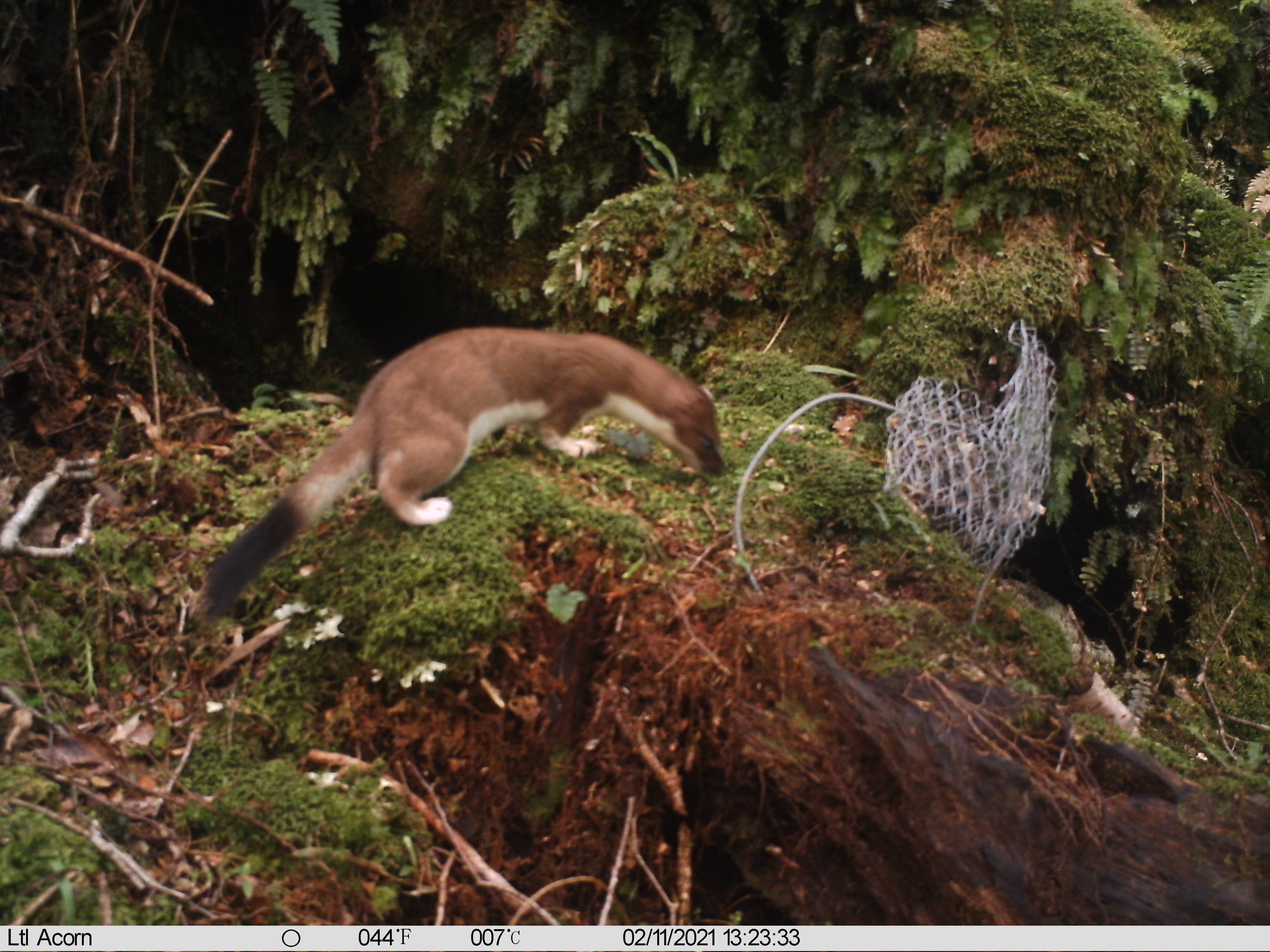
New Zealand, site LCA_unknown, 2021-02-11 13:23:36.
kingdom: Animalia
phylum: Chordata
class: Mammalia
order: Carnivora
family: Mustelidae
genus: Mustela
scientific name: Mustela erminea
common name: stoat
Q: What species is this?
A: Stoat (Mustela erminea).